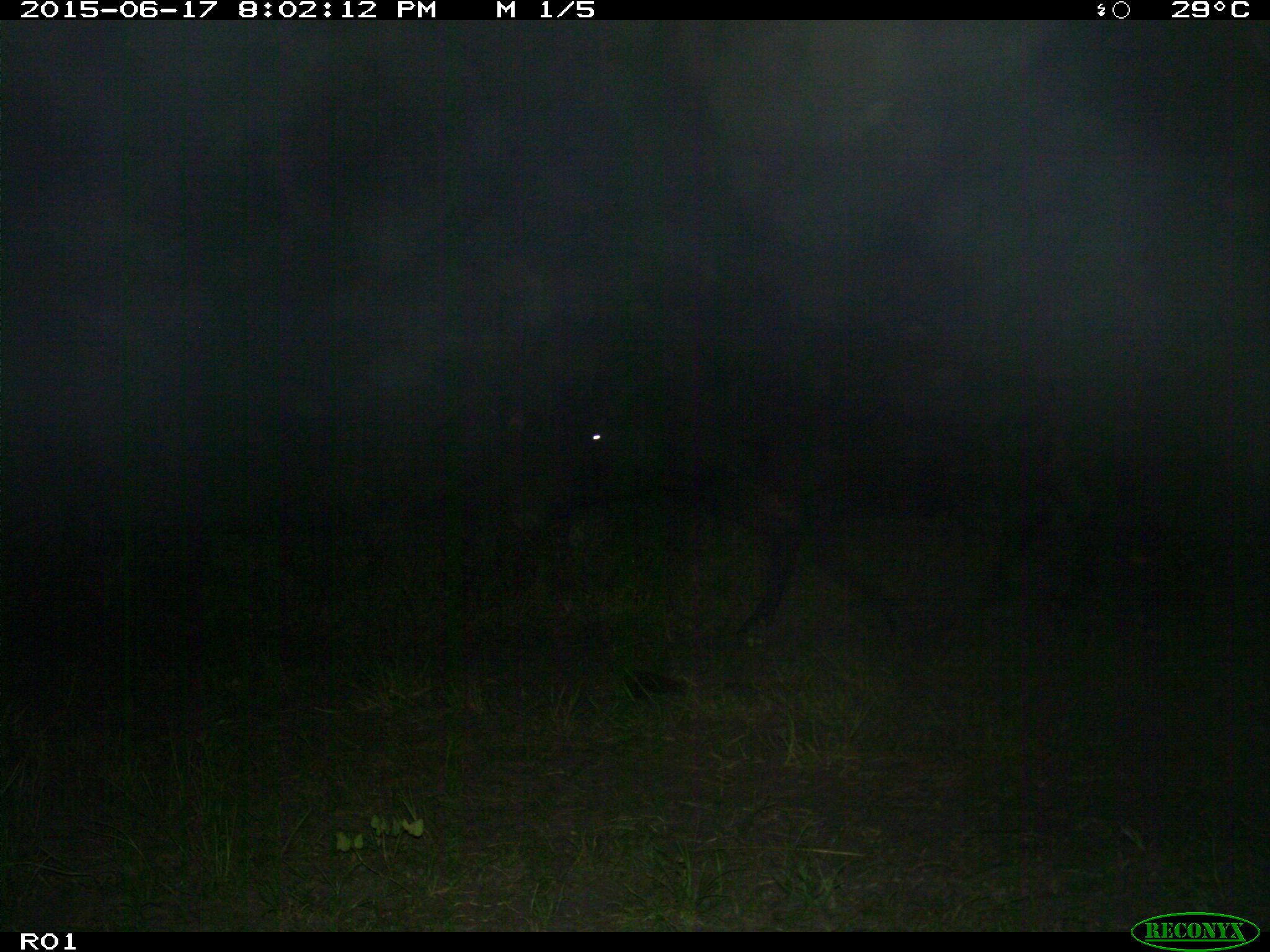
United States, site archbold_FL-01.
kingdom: Animalia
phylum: Chordata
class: Mammalia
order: Artiodactyla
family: Bovidae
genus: Bos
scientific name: Bos taurus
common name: domestic cow